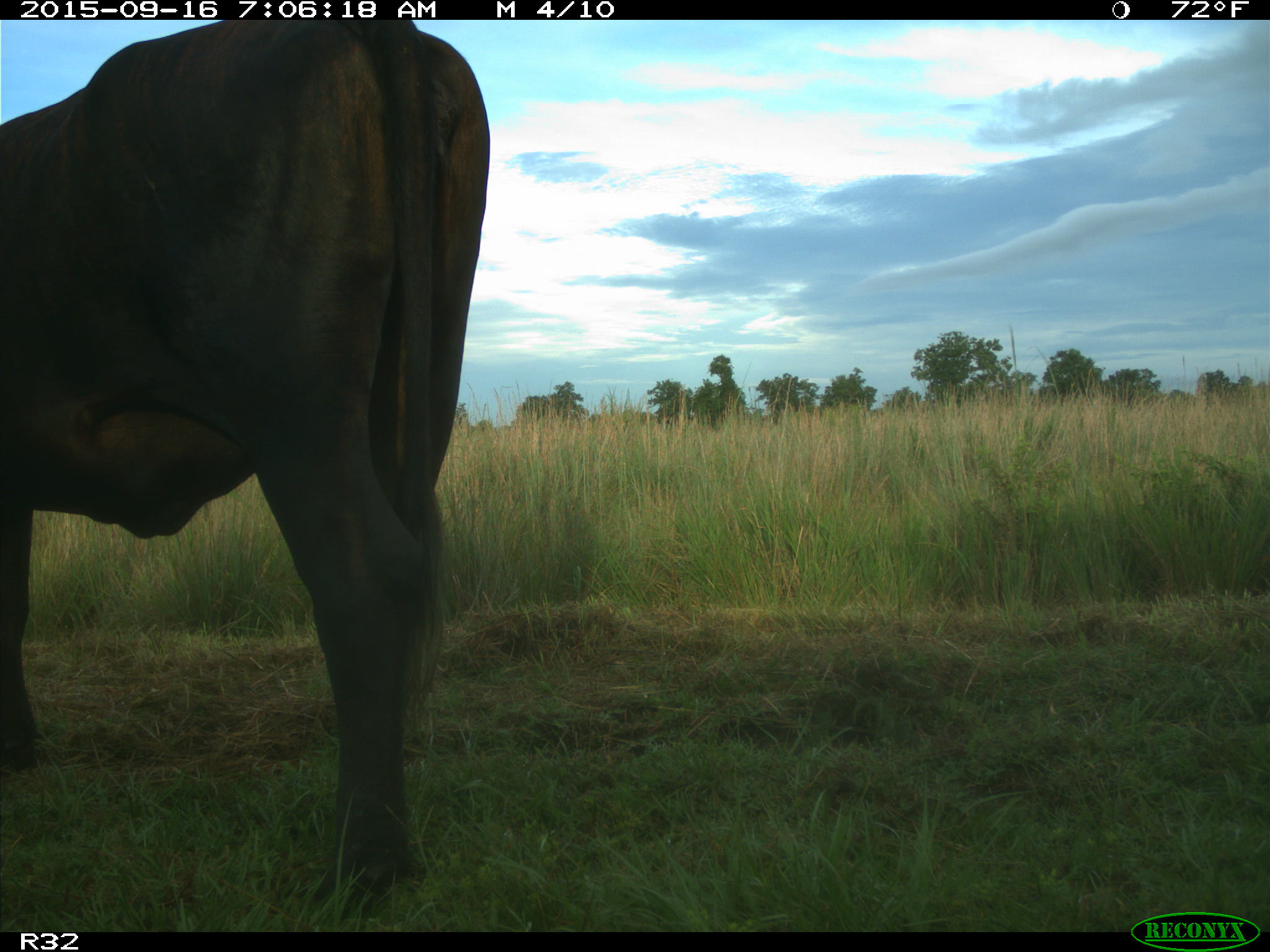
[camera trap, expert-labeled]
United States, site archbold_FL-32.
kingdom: Animalia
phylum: Chordata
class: Mammalia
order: Artiodactyla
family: Bovidae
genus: Bos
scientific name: Bos taurus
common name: domestic cow